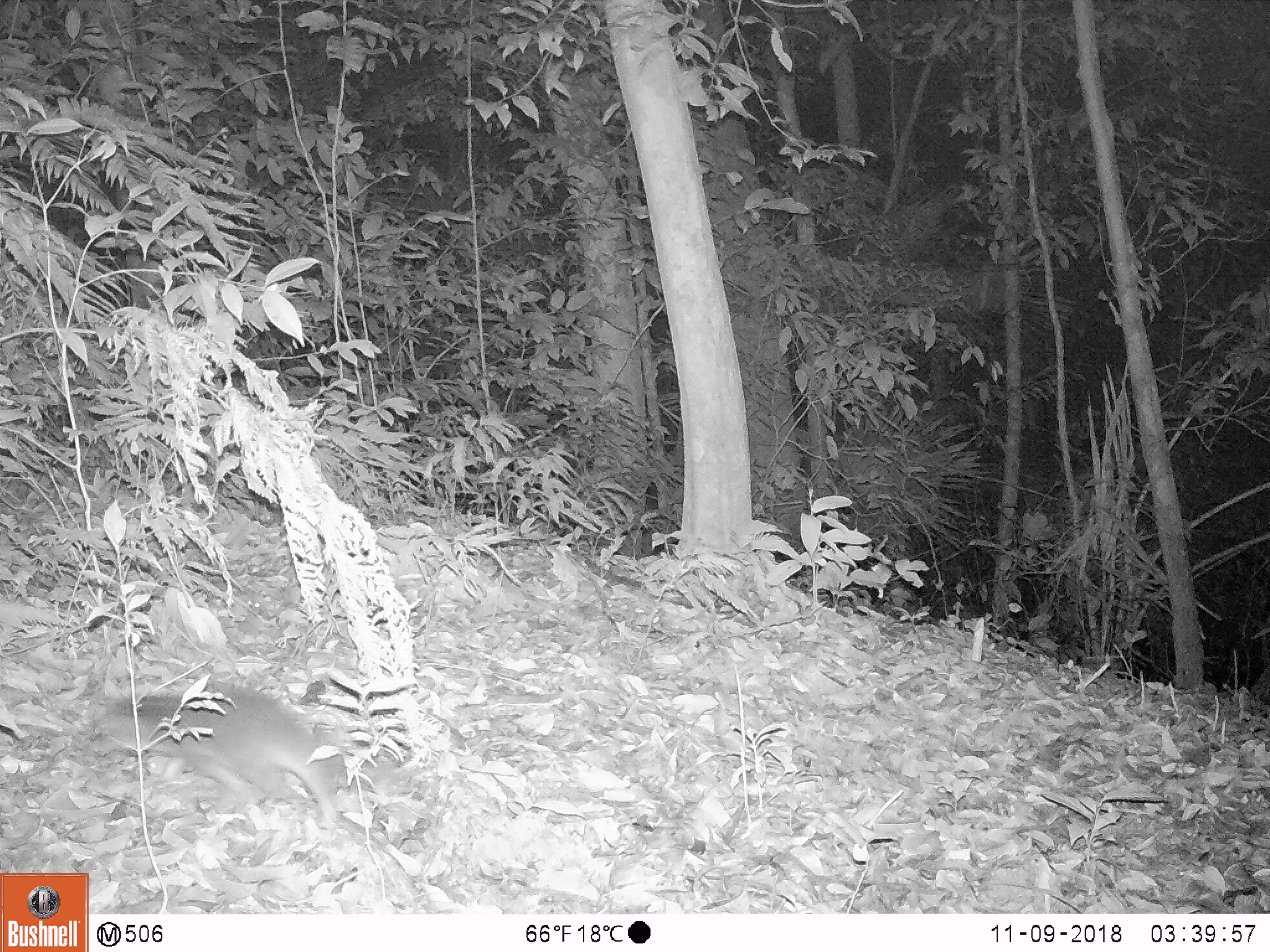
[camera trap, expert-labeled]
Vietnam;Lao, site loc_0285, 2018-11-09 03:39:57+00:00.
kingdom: Animalia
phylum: Chordata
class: Mammalia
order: Carnivora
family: Mustelidae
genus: Melogale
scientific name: Melogale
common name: ferret badger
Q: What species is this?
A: Ferret badger (Melogale).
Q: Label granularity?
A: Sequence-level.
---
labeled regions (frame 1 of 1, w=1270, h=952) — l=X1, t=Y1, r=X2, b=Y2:
ferret badger: l=89, t=681, r=421, b=829